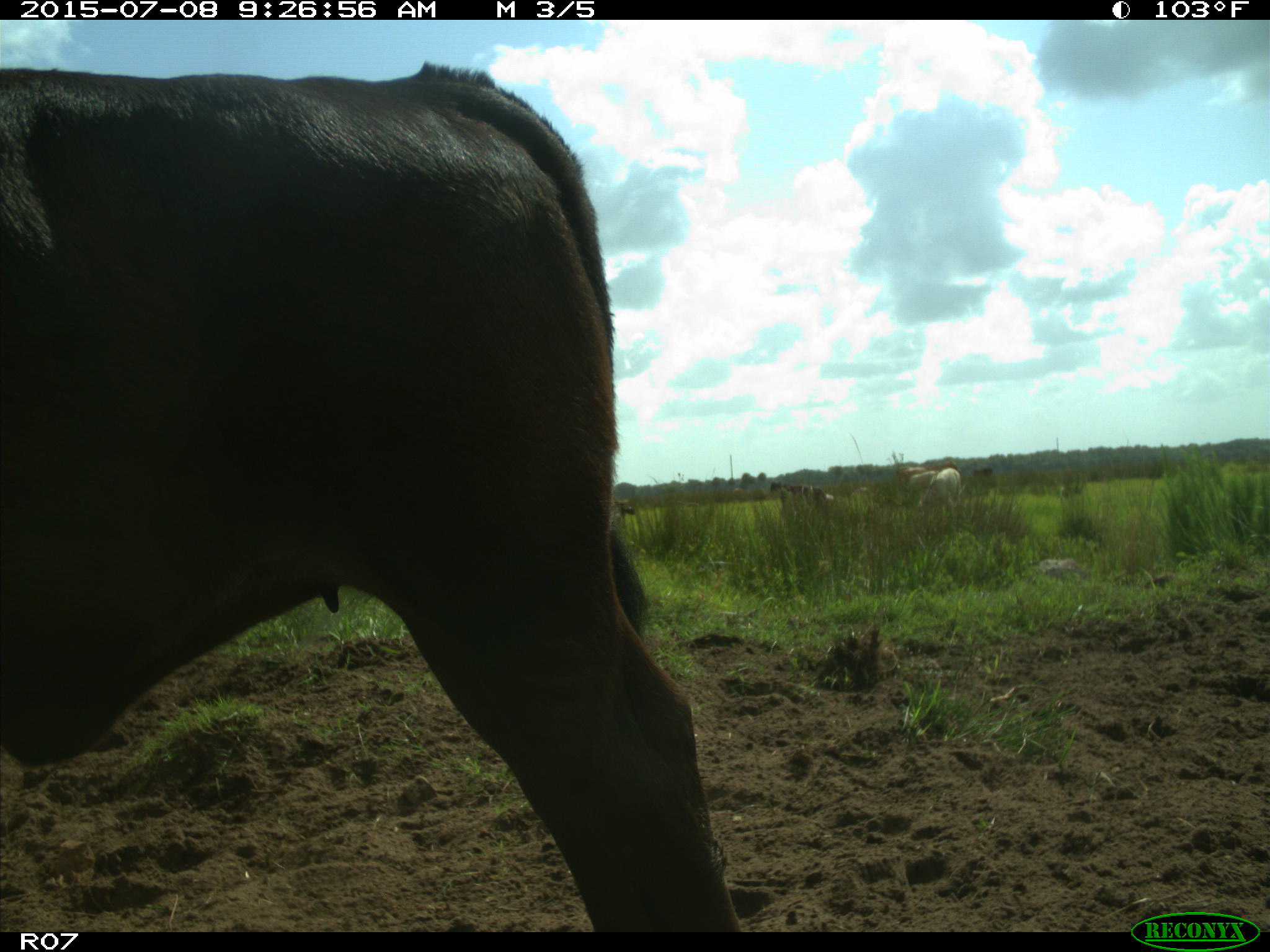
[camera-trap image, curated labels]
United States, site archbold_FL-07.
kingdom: Animalia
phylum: Chordata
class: Mammalia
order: Artiodactyla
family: Bovidae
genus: Bos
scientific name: Bos taurus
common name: domestic cow